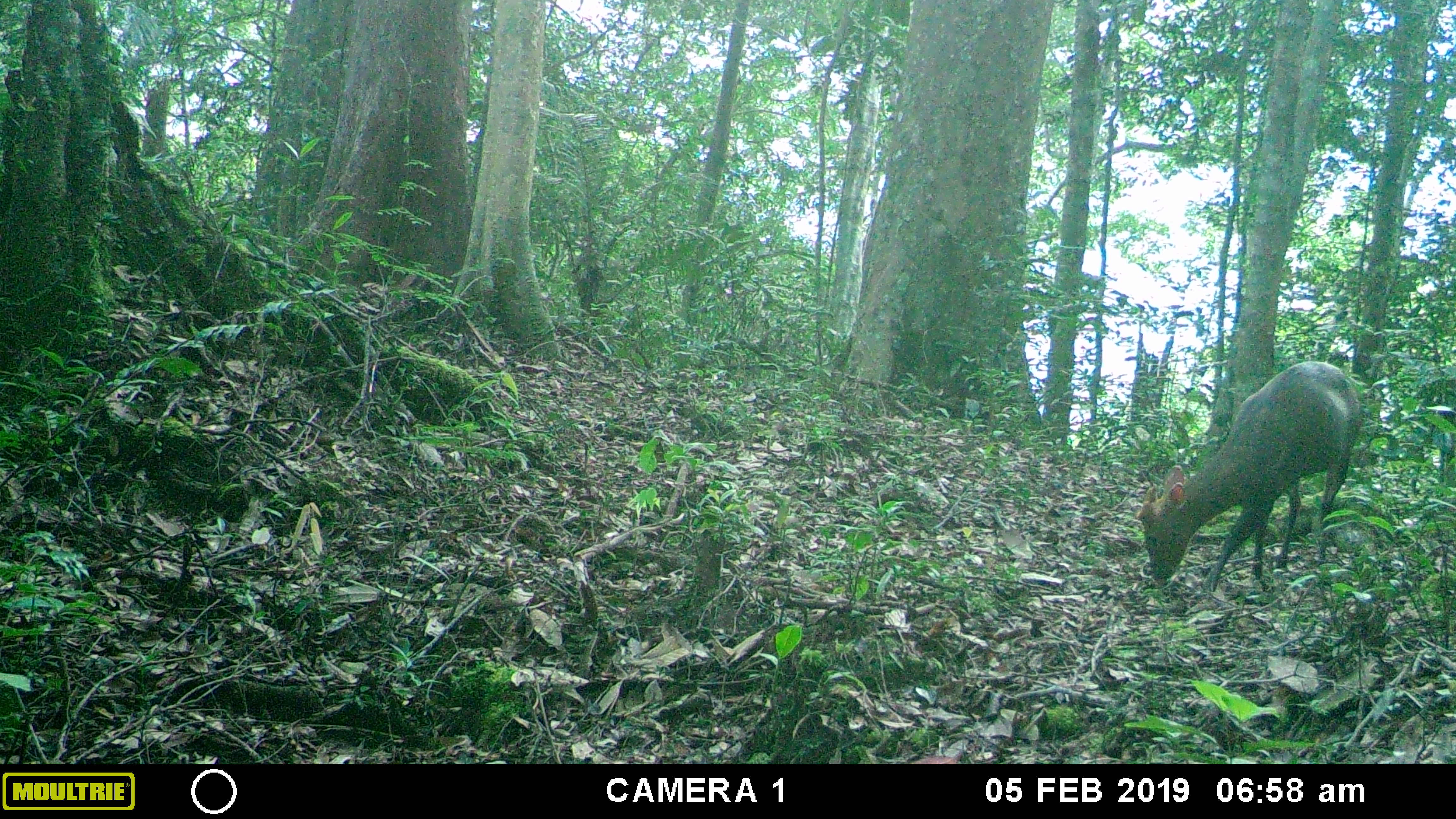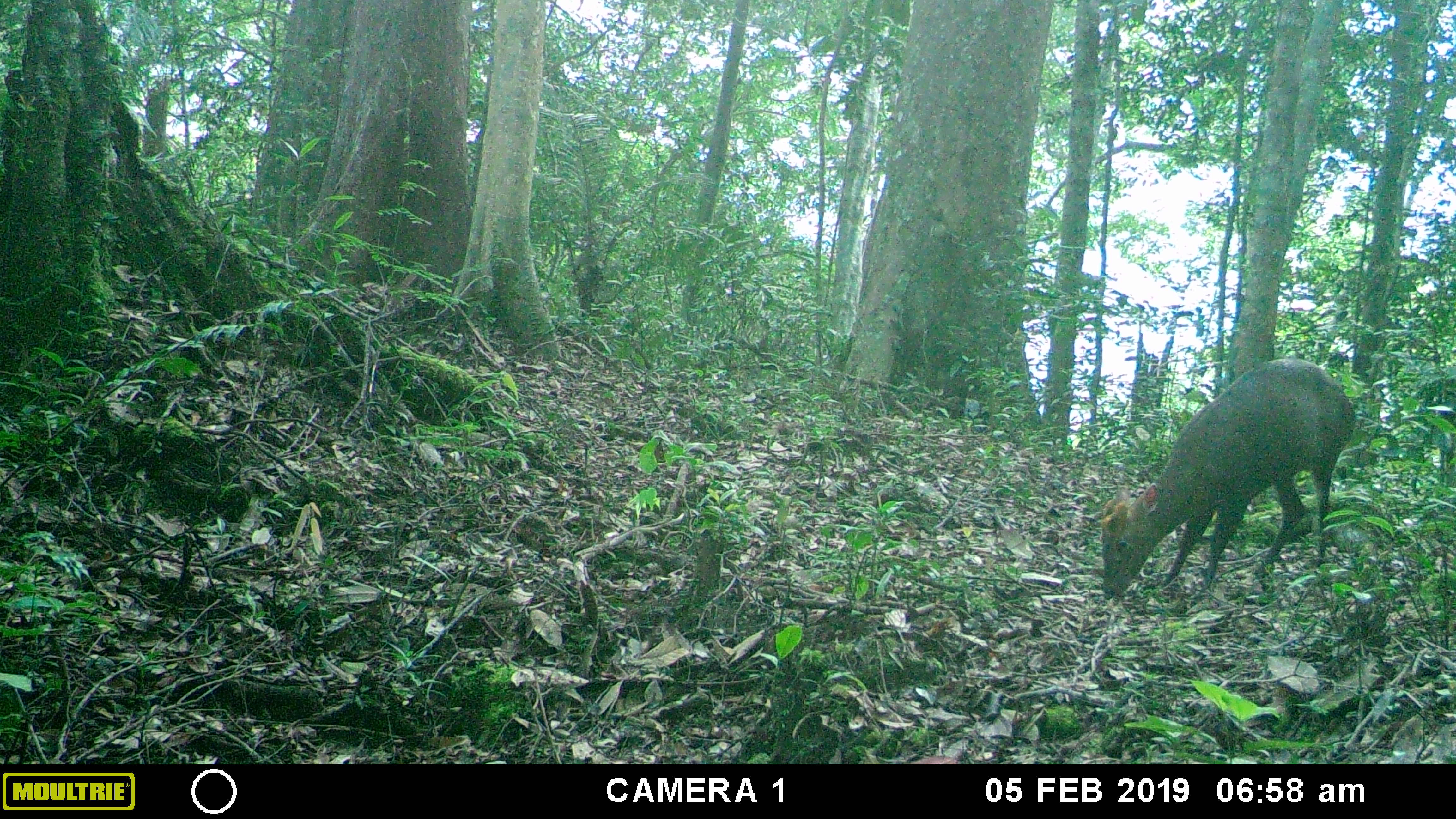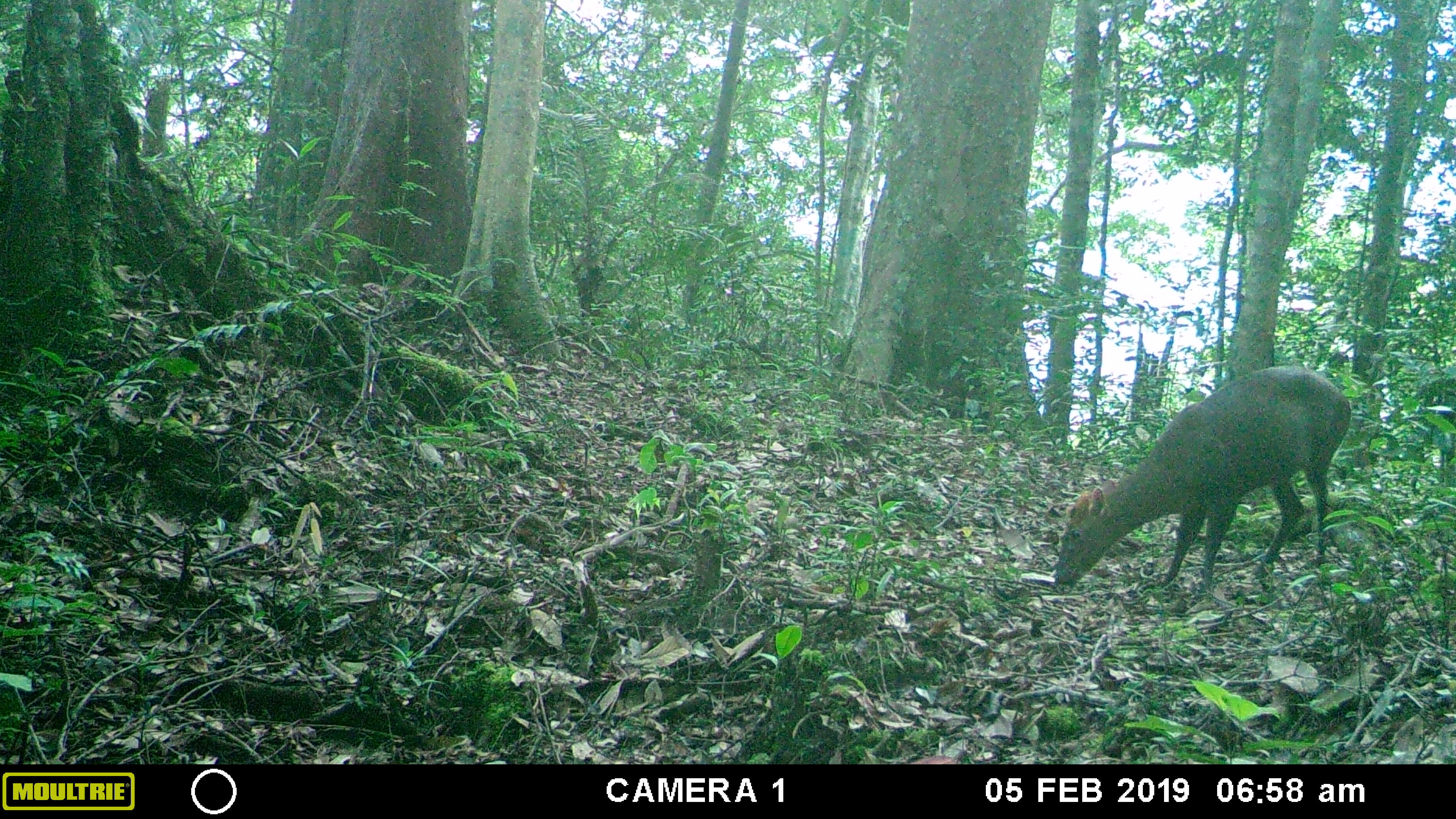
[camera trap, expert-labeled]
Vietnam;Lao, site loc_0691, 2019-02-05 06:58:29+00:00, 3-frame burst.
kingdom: Animalia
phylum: Chordata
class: Mammalia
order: Artiodactyla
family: Cervidae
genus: Muntiacus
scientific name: Muntiacus rooseveltorum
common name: roosevelt's muntjac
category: roosevelts muntjac group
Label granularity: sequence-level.